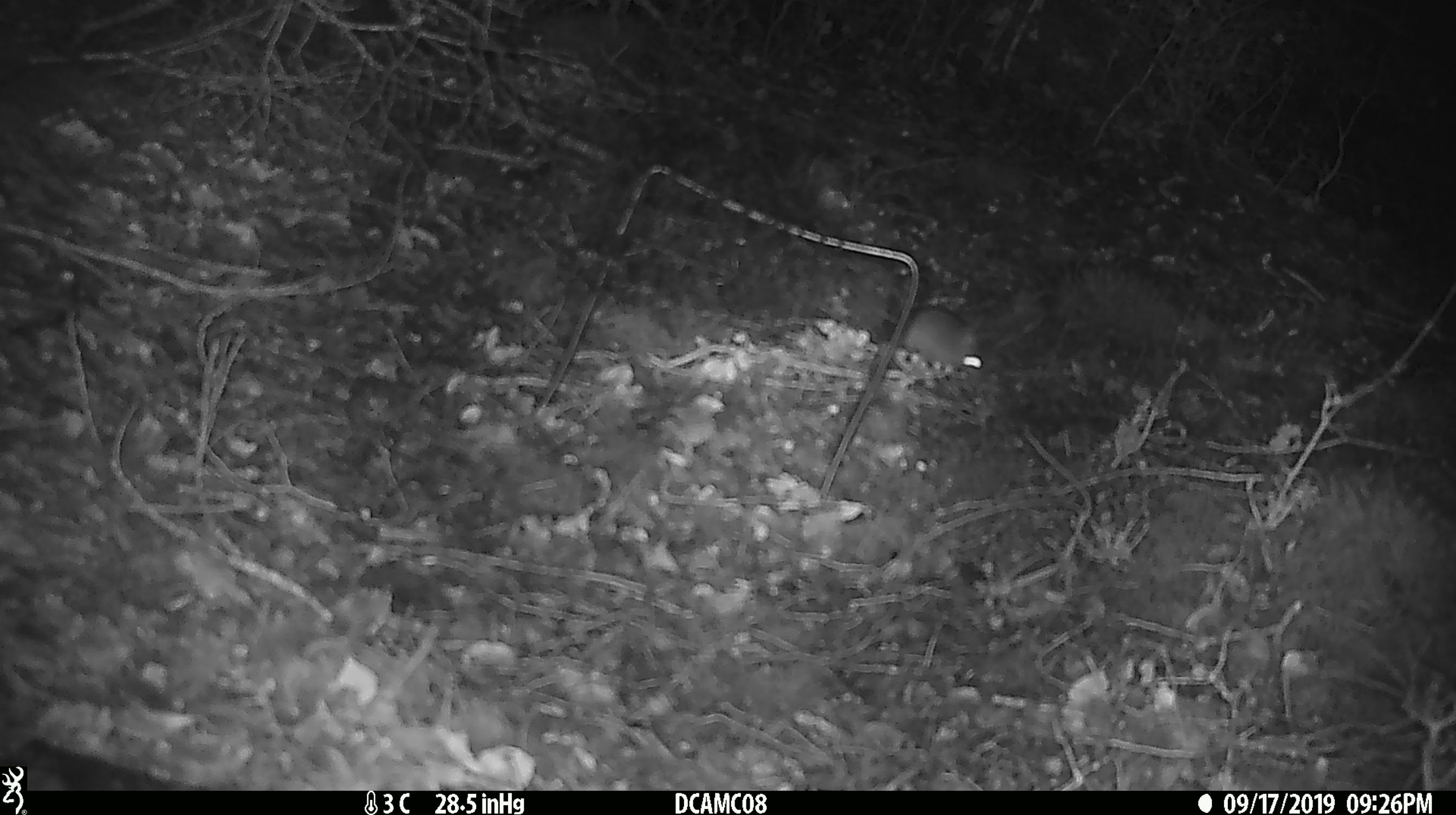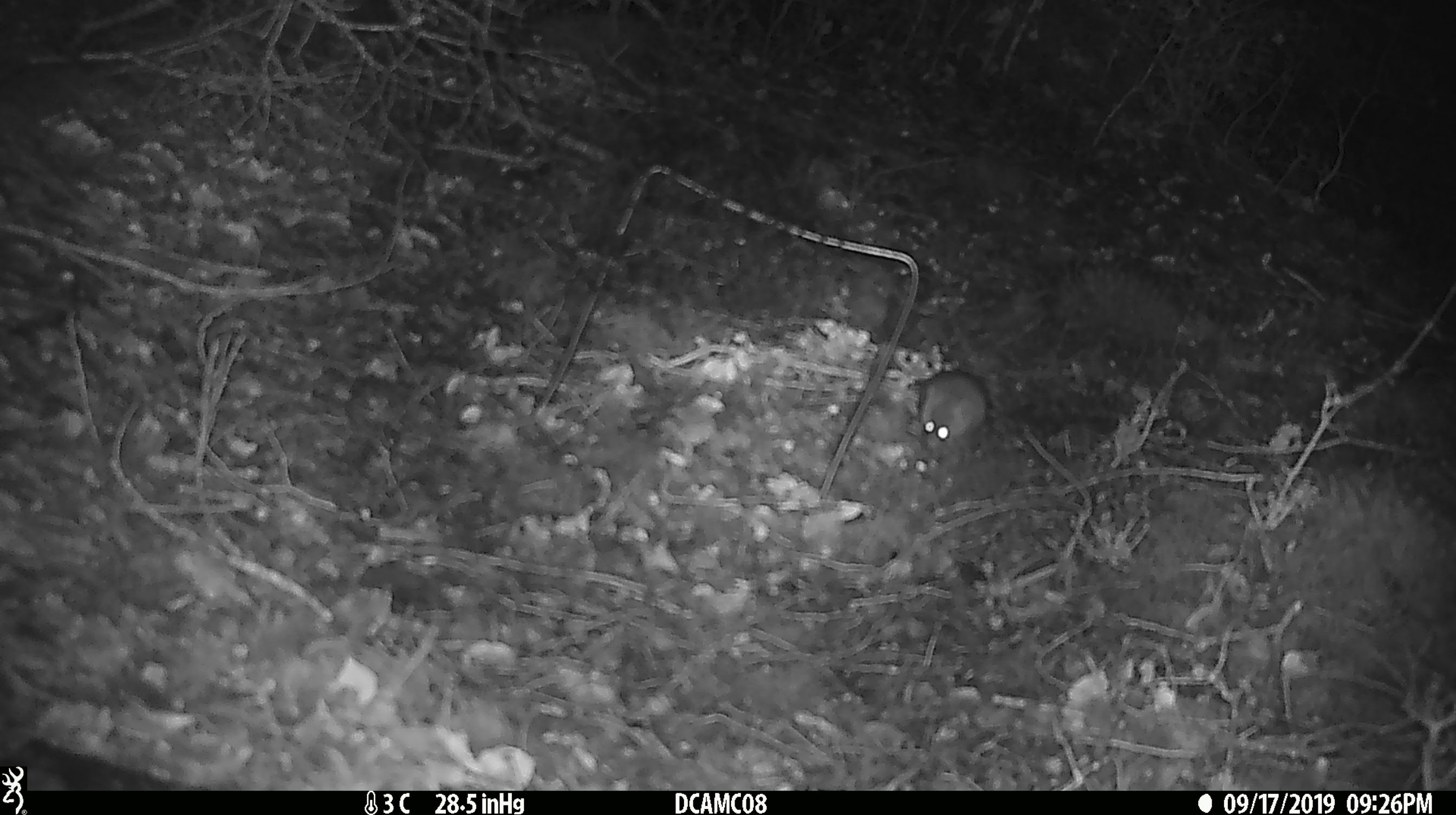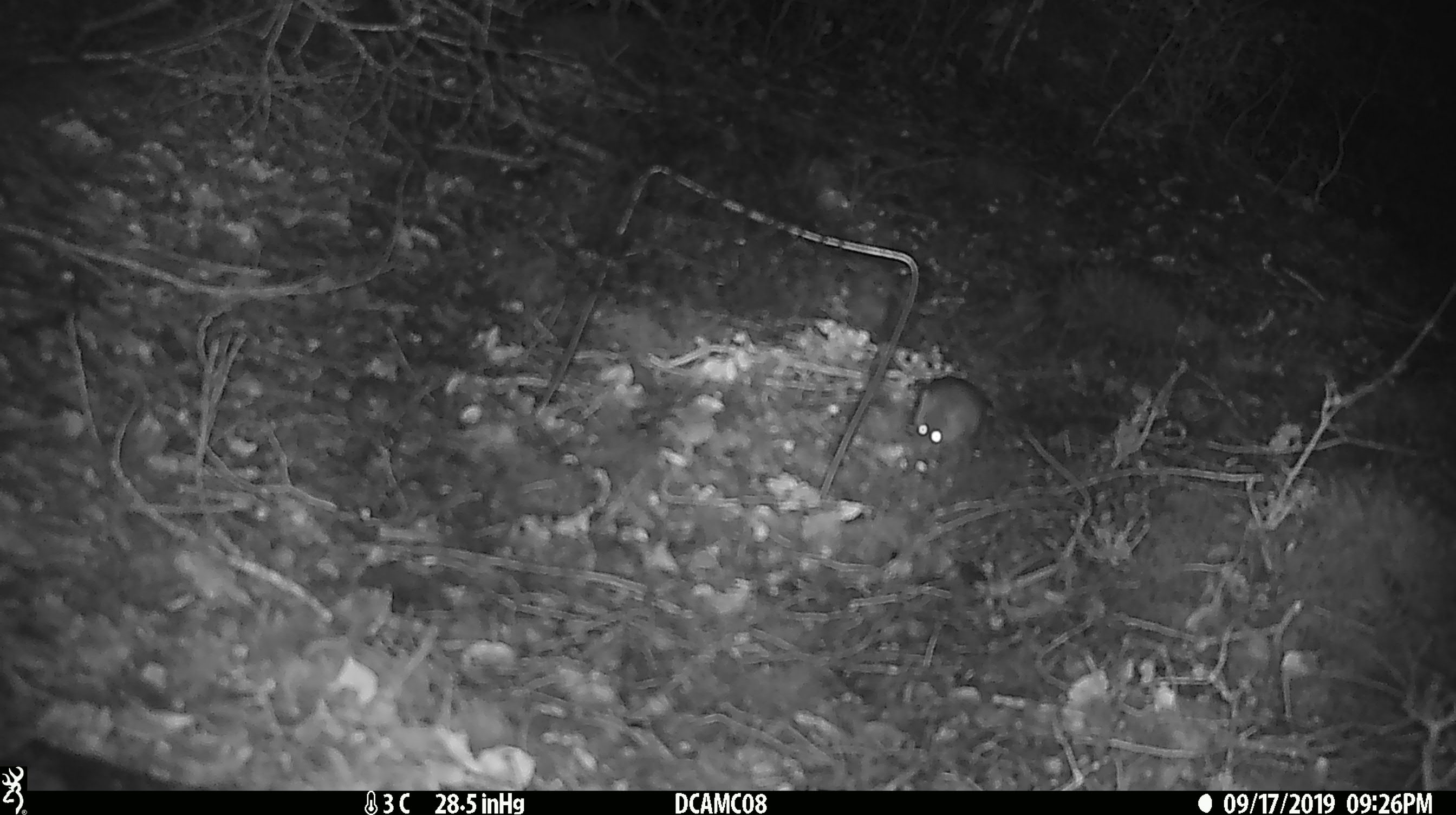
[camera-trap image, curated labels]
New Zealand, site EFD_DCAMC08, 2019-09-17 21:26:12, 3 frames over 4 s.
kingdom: Animalia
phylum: Chordata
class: Mammalia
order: Rodentia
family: Muridae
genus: Mus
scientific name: Mus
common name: mouse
Mouse (Mus).